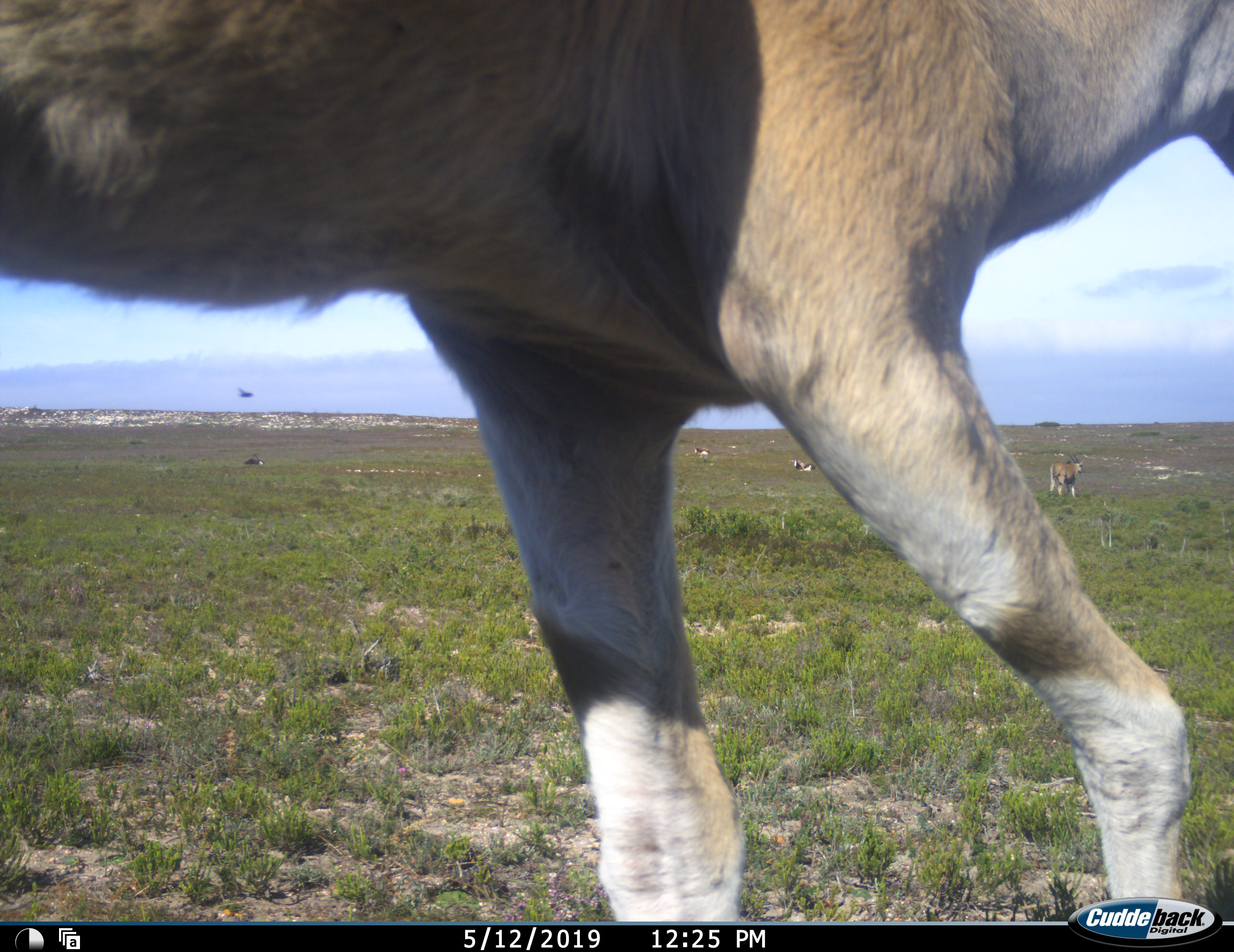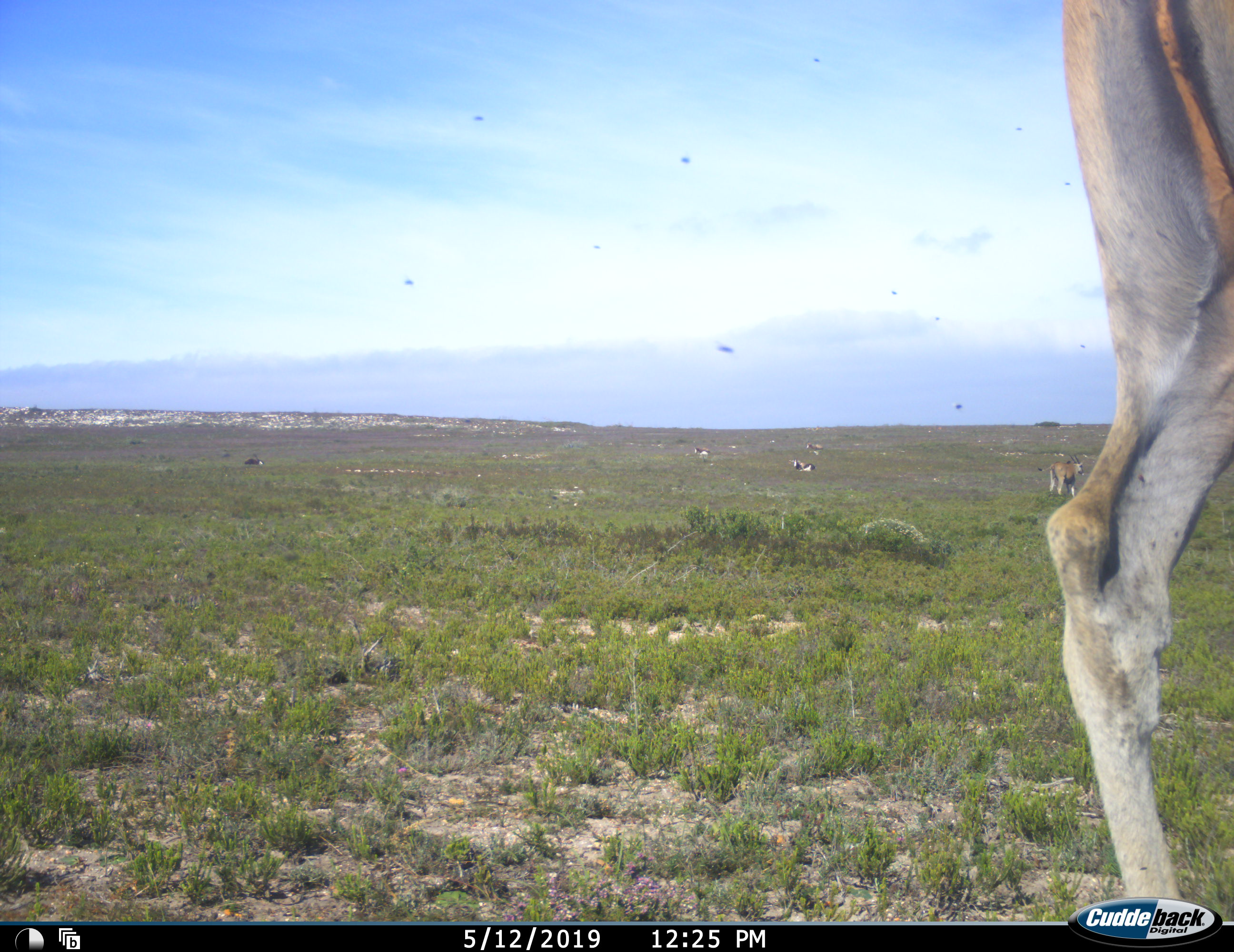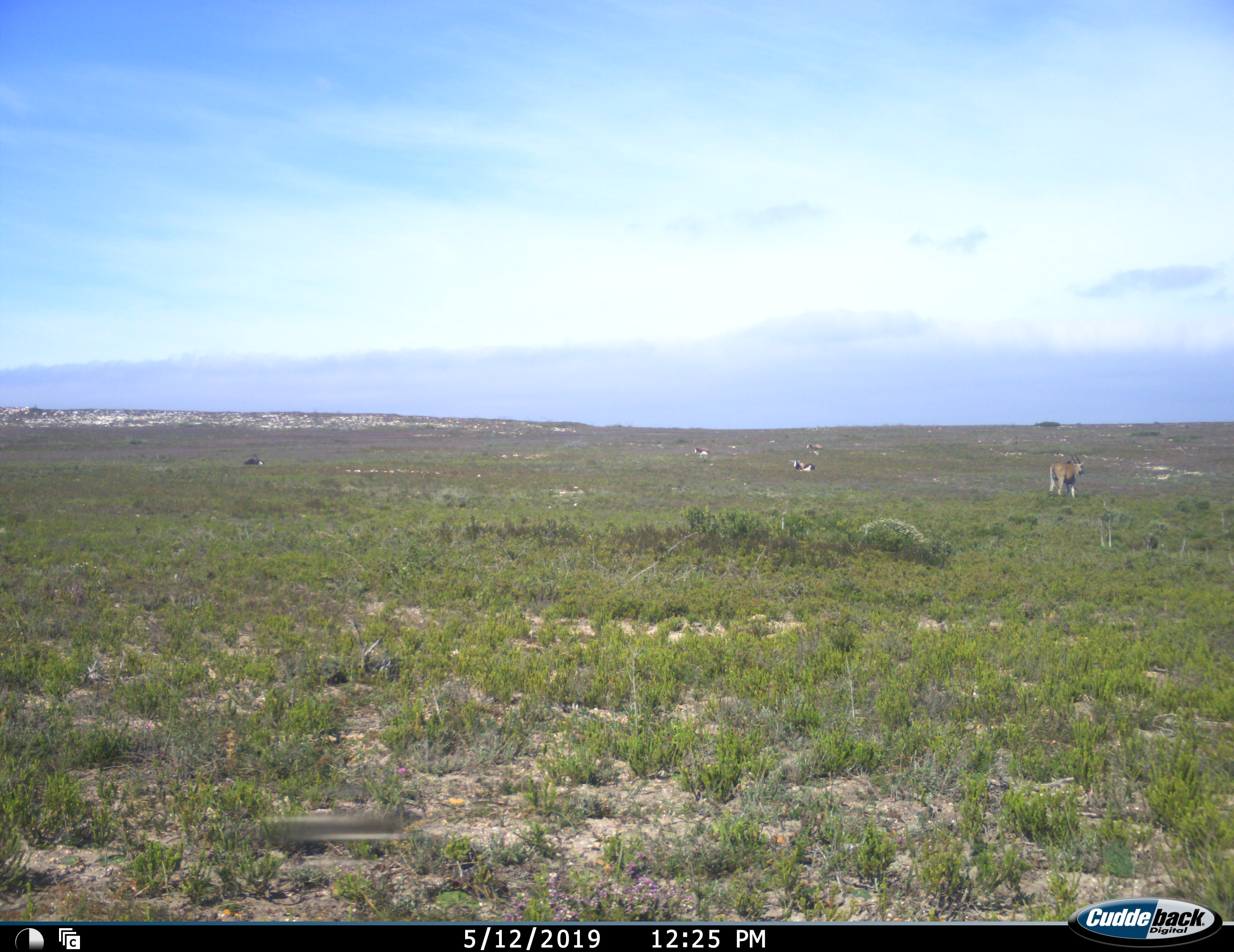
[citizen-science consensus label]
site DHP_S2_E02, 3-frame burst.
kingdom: Animalia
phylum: Chordata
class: Mammalia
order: Artiodactyla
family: Bovidae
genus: Tragelaphus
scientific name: Tragelaphus oryx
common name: eland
Eland (Tragelaphus oryx), count 2. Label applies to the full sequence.